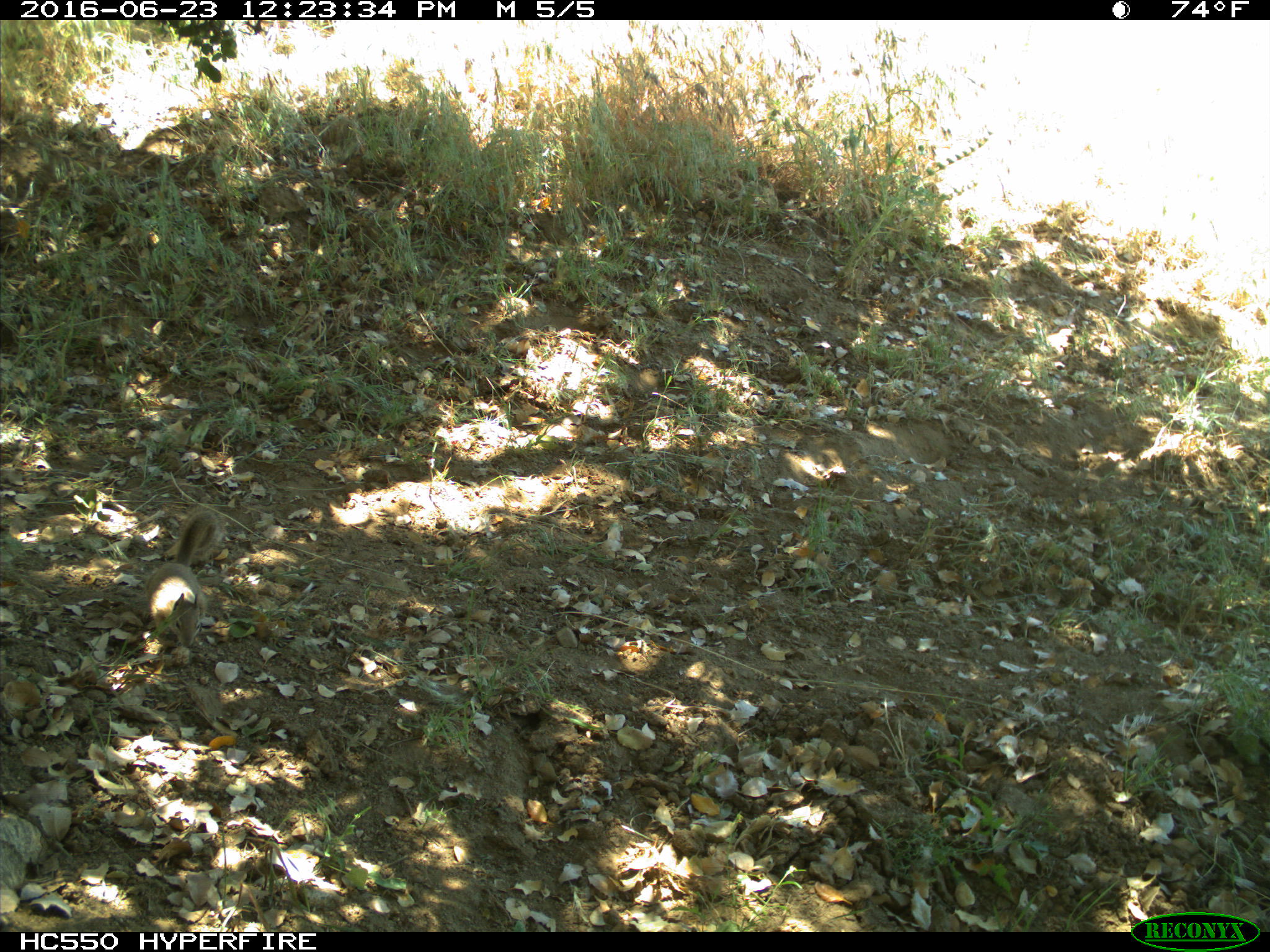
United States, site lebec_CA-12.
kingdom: Animalia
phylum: Chordata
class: Mammalia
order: Rodentia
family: Sciuridae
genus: Otospermophilus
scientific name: Otospermophilus beecheyi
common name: california ground squirrel